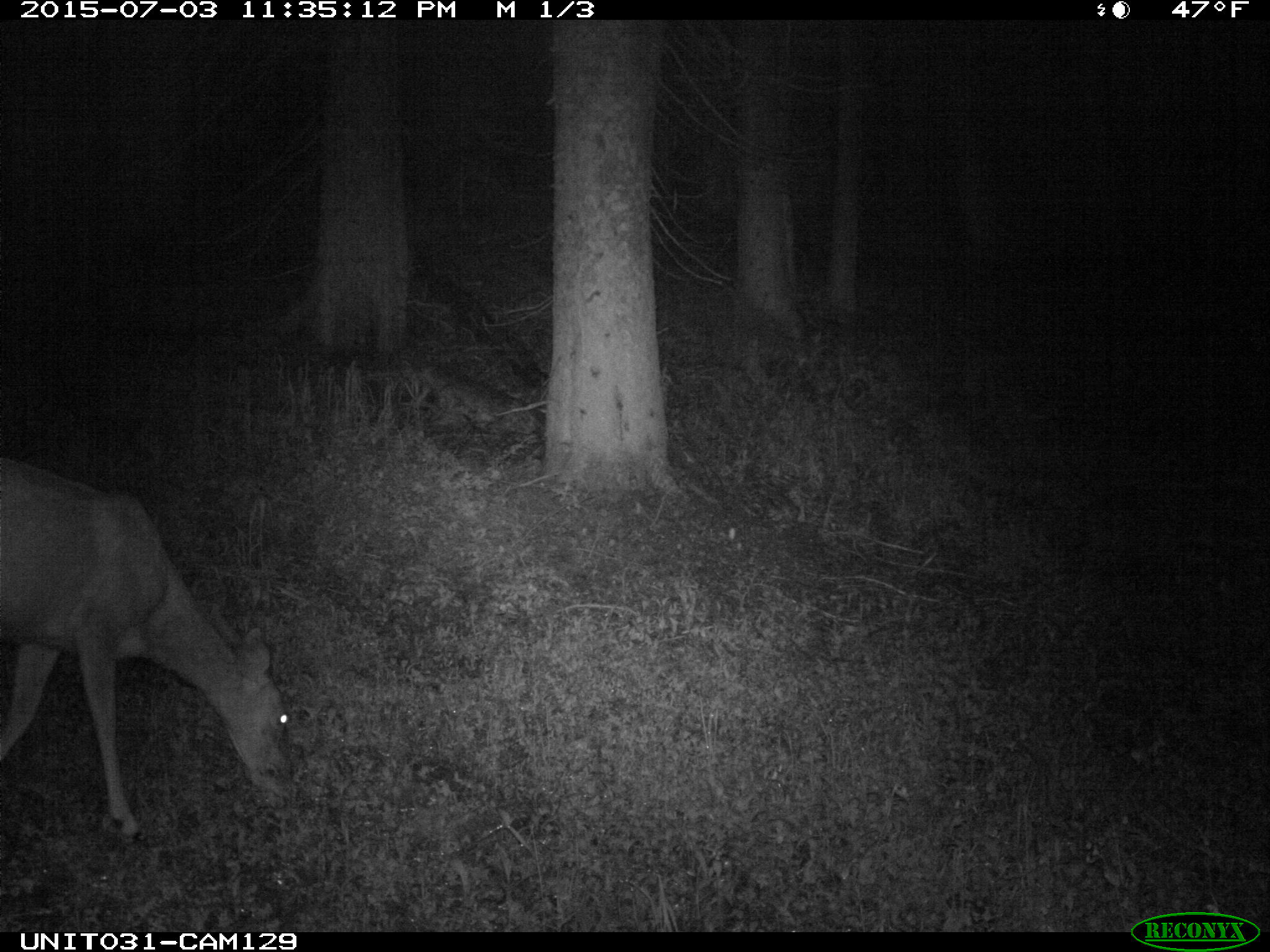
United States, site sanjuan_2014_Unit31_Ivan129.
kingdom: Animalia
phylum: Chordata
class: Mammalia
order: Artiodactyla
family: Cervidae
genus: Odocoileus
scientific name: Odocoileus hemionus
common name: mule deer